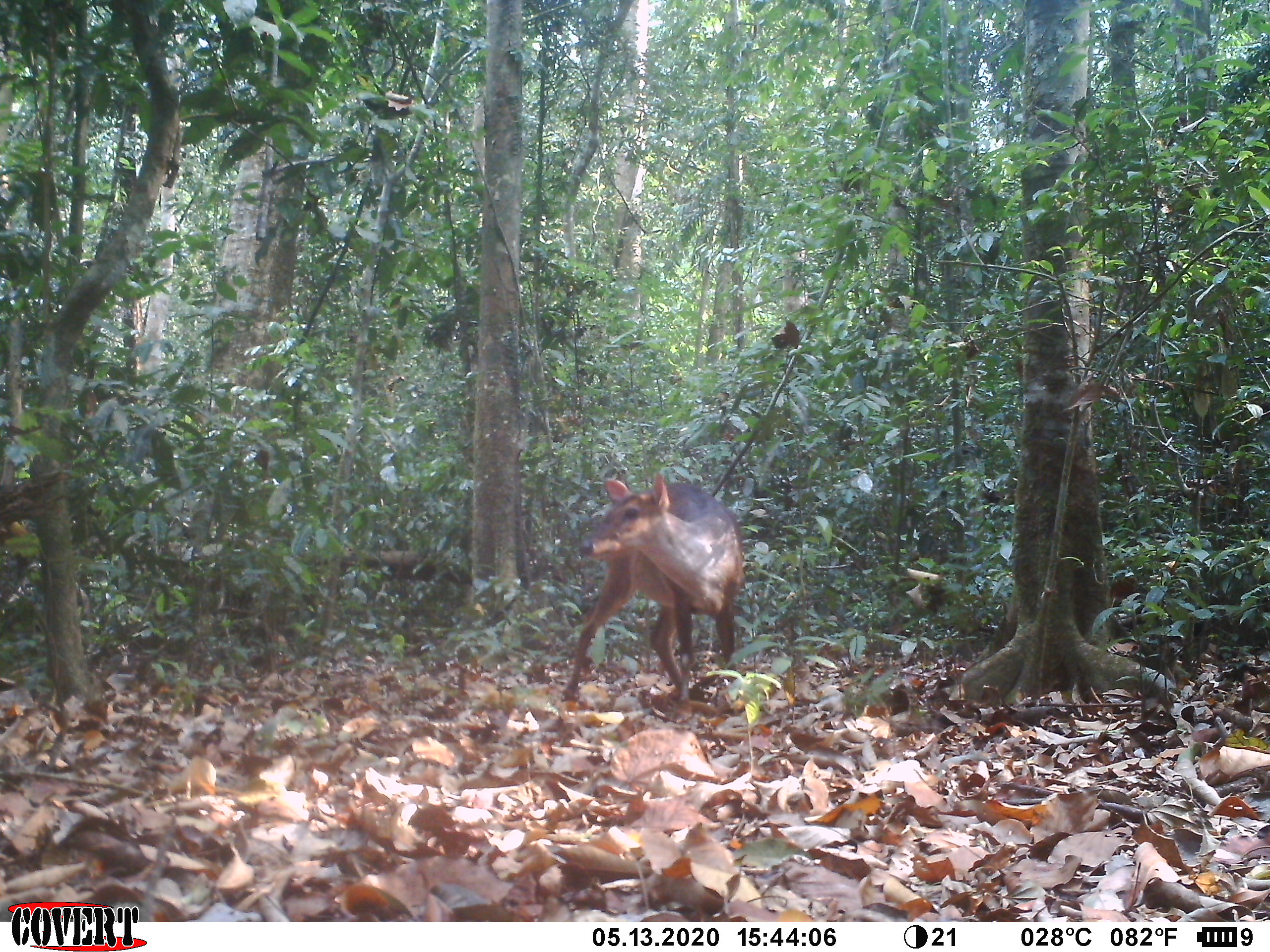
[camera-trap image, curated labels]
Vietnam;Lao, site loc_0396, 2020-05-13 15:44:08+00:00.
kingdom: Animalia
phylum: Chordata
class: Mammalia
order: Artiodactyla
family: Cervidae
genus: Muntiacus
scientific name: Muntiacus vuquangensis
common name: large-antlered muntjac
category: large antlered muntjac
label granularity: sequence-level